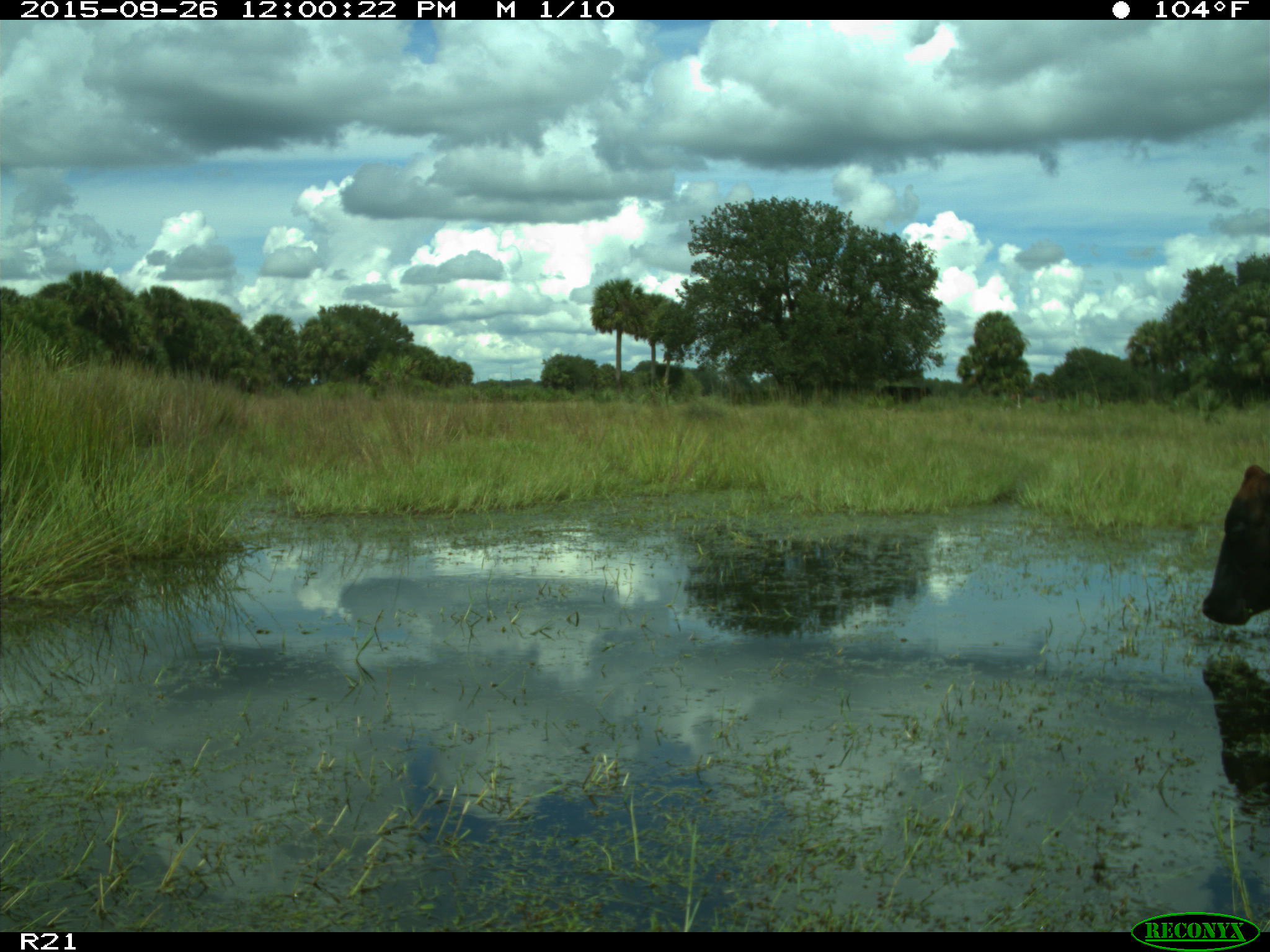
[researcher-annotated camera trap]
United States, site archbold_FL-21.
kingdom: Animalia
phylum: Chordata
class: Mammalia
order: Artiodactyla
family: Bovidae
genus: Bos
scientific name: Bos taurus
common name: domestic cow